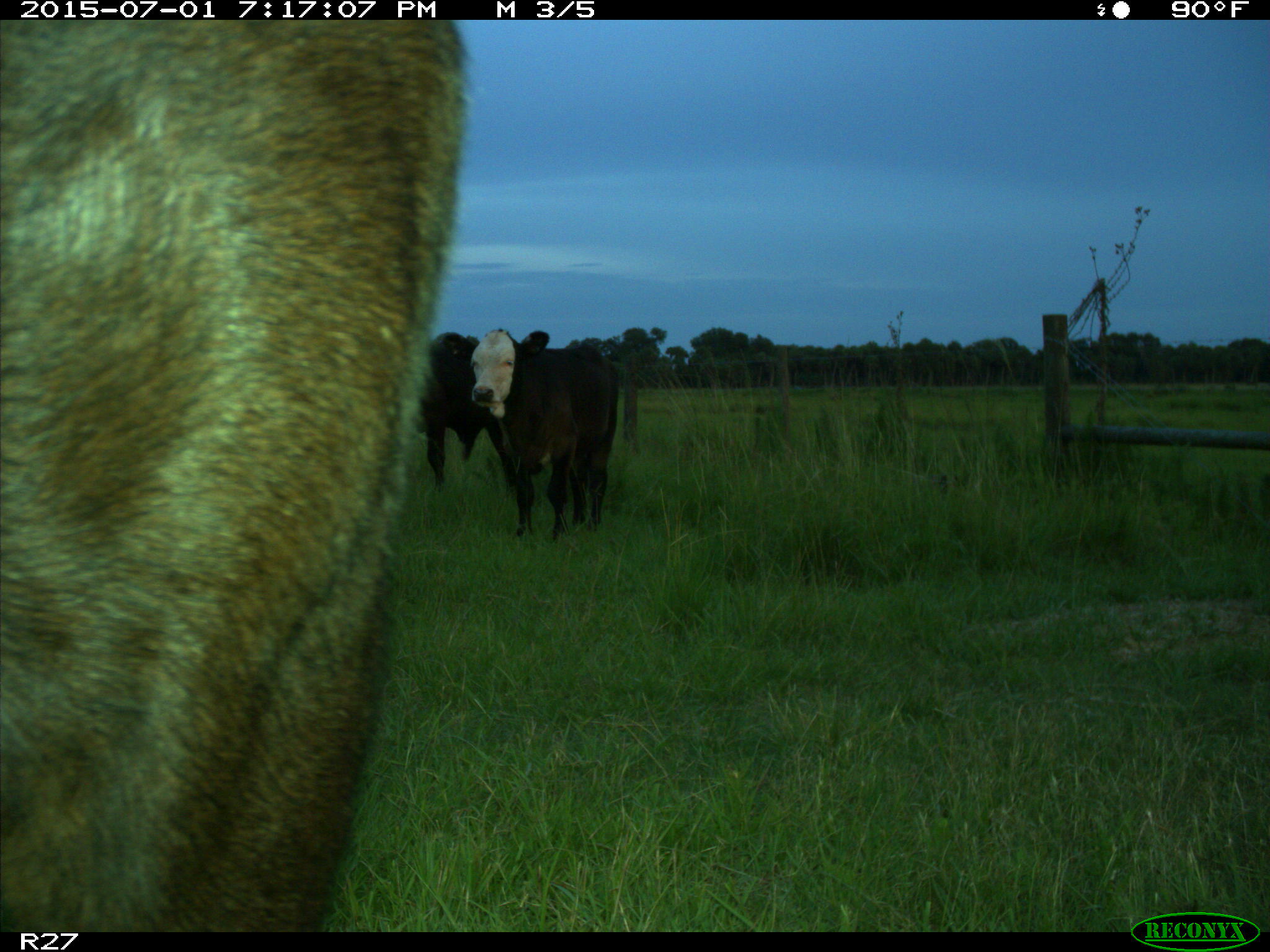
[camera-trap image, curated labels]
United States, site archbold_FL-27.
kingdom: Animalia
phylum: Chordata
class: Mammalia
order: Artiodactyla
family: Bovidae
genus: Bos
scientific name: Bos taurus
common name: domestic cow